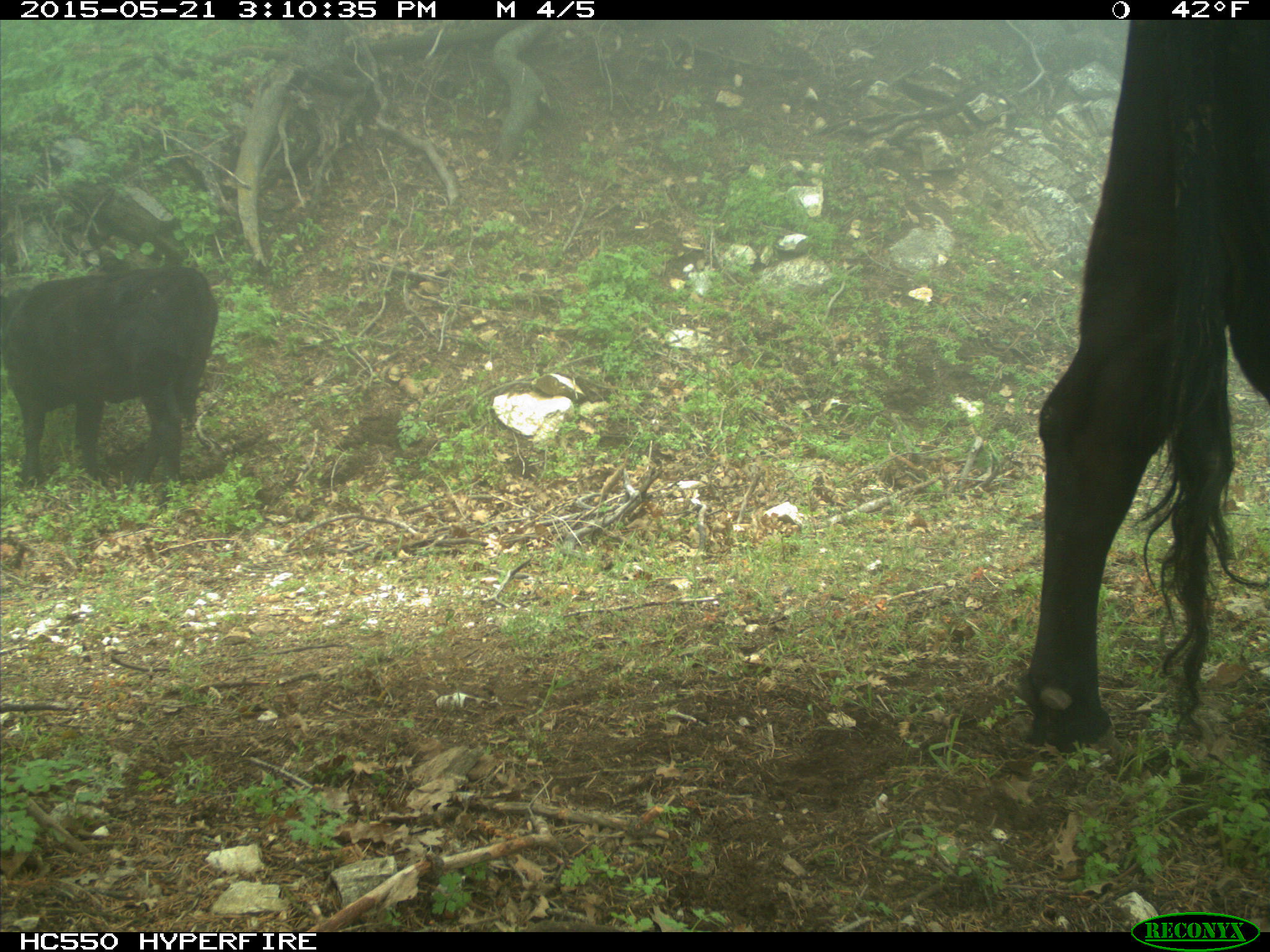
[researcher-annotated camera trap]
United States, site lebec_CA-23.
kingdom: Animalia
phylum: Chordata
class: Mammalia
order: Artiodactyla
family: Bovidae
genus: Bos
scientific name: Bos taurus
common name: domestic cow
Bos taurus (domestic cow).